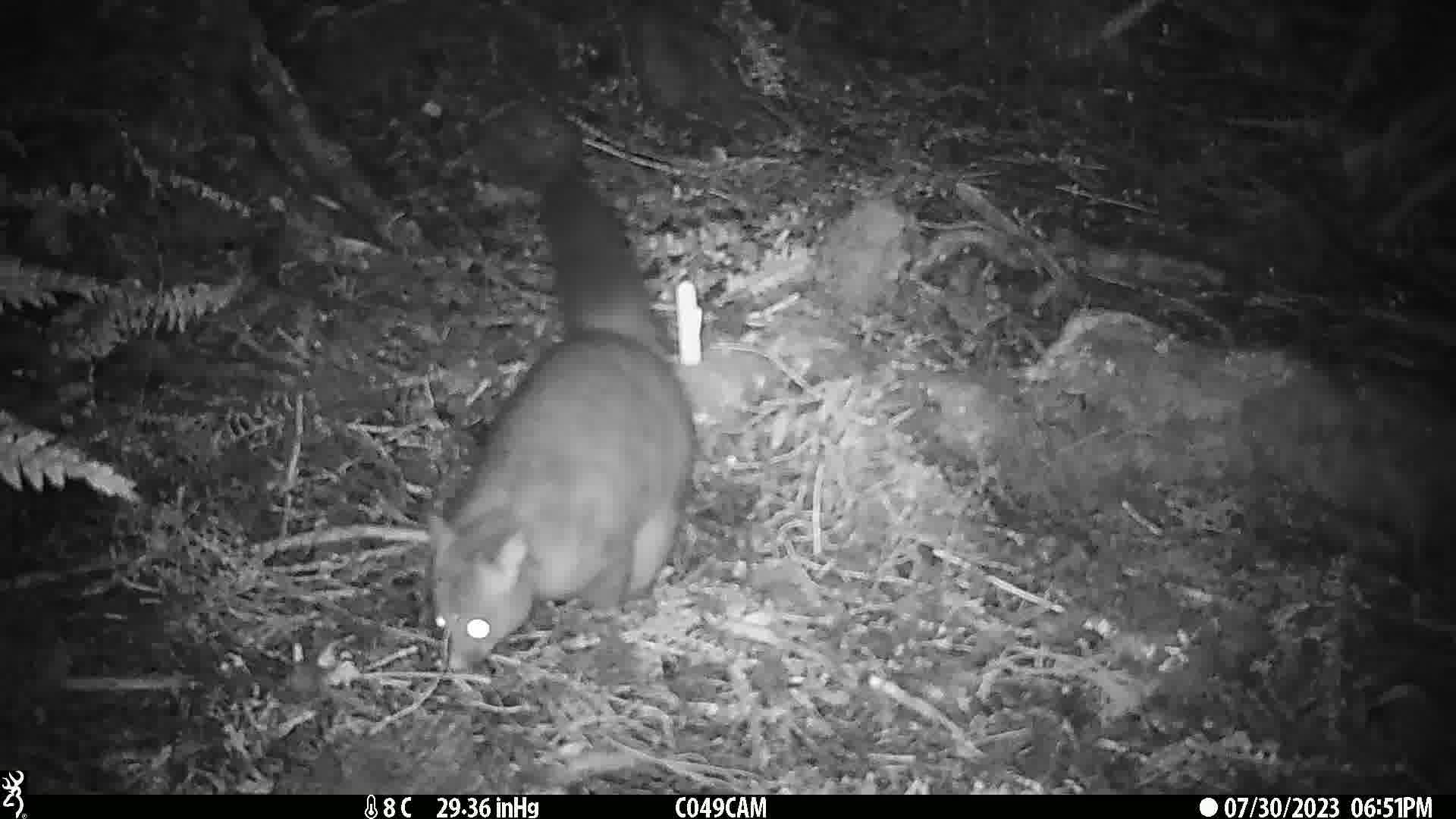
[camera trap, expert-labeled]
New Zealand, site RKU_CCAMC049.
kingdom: Animalia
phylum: Chordata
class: Mammalia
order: Diprotodontia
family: Phalangeridae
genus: Trichosurus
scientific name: Trichosurus vulpecula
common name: common brushtail possum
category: possum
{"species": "possum (common brushtail possum) (Trichosurus vulpecula)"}